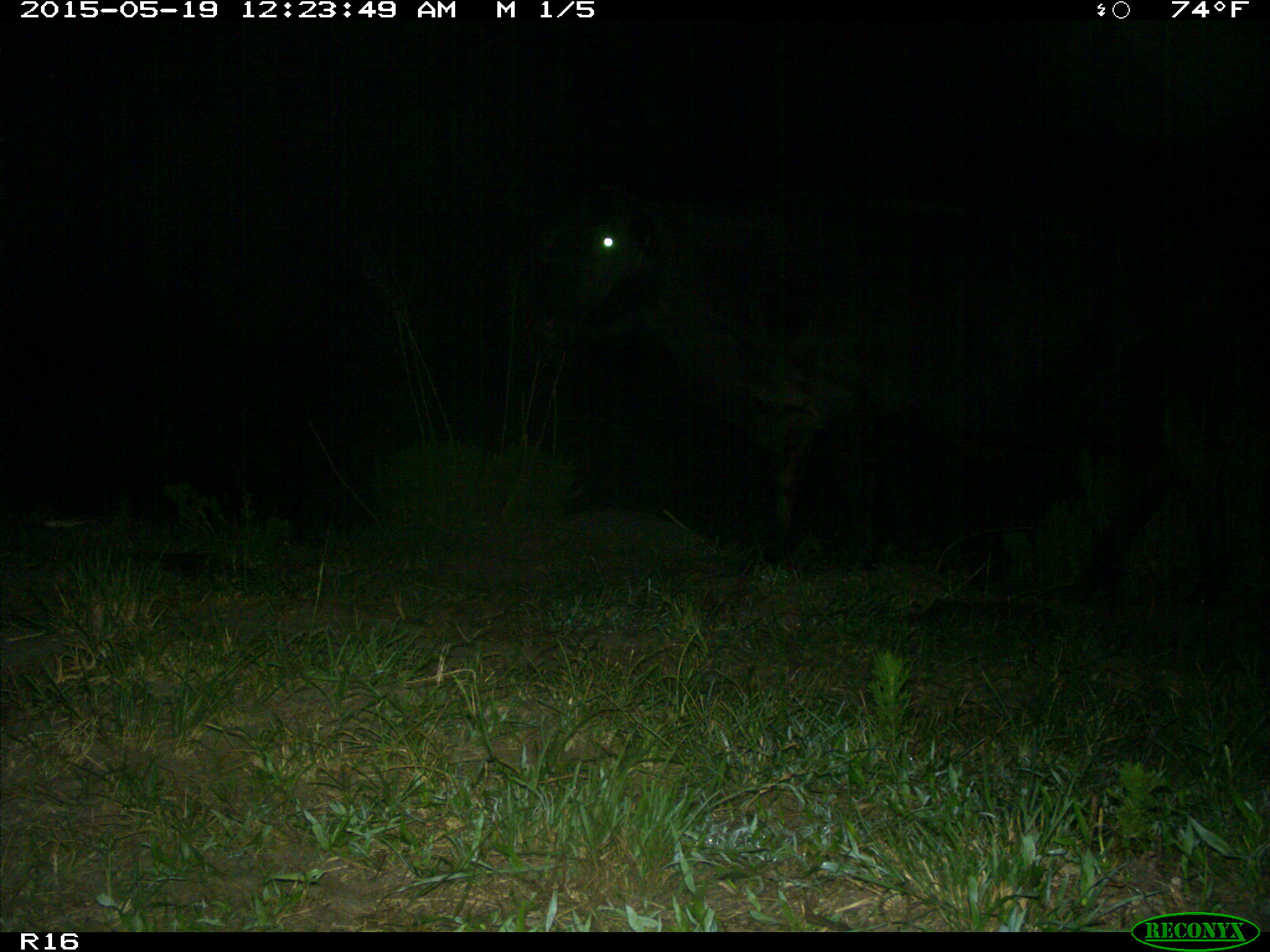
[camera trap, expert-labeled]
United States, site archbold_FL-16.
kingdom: Animalia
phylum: Chordata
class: Mammalia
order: Artiodactyla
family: Bovidae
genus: Bos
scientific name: Bos taurus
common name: domestic cow